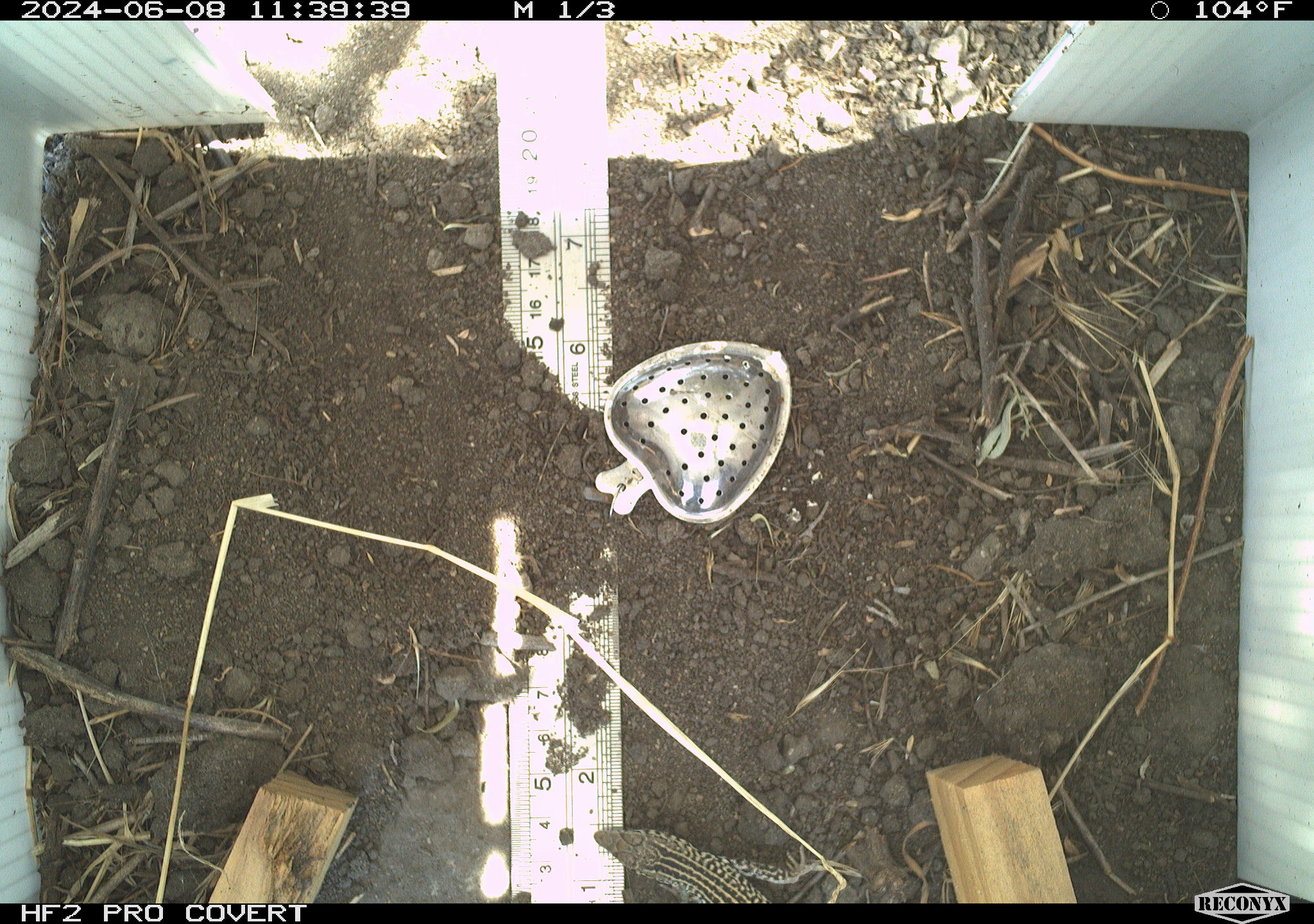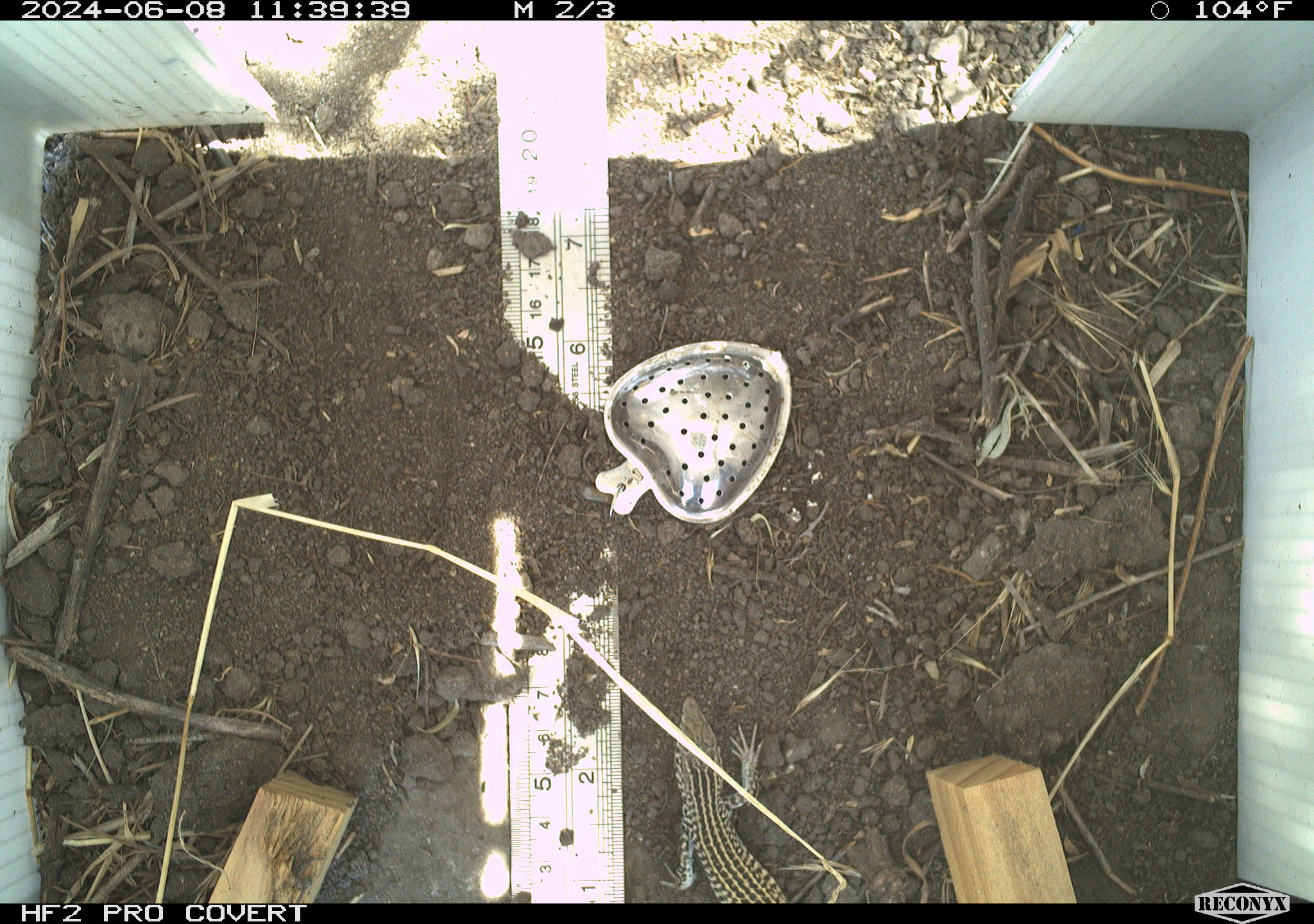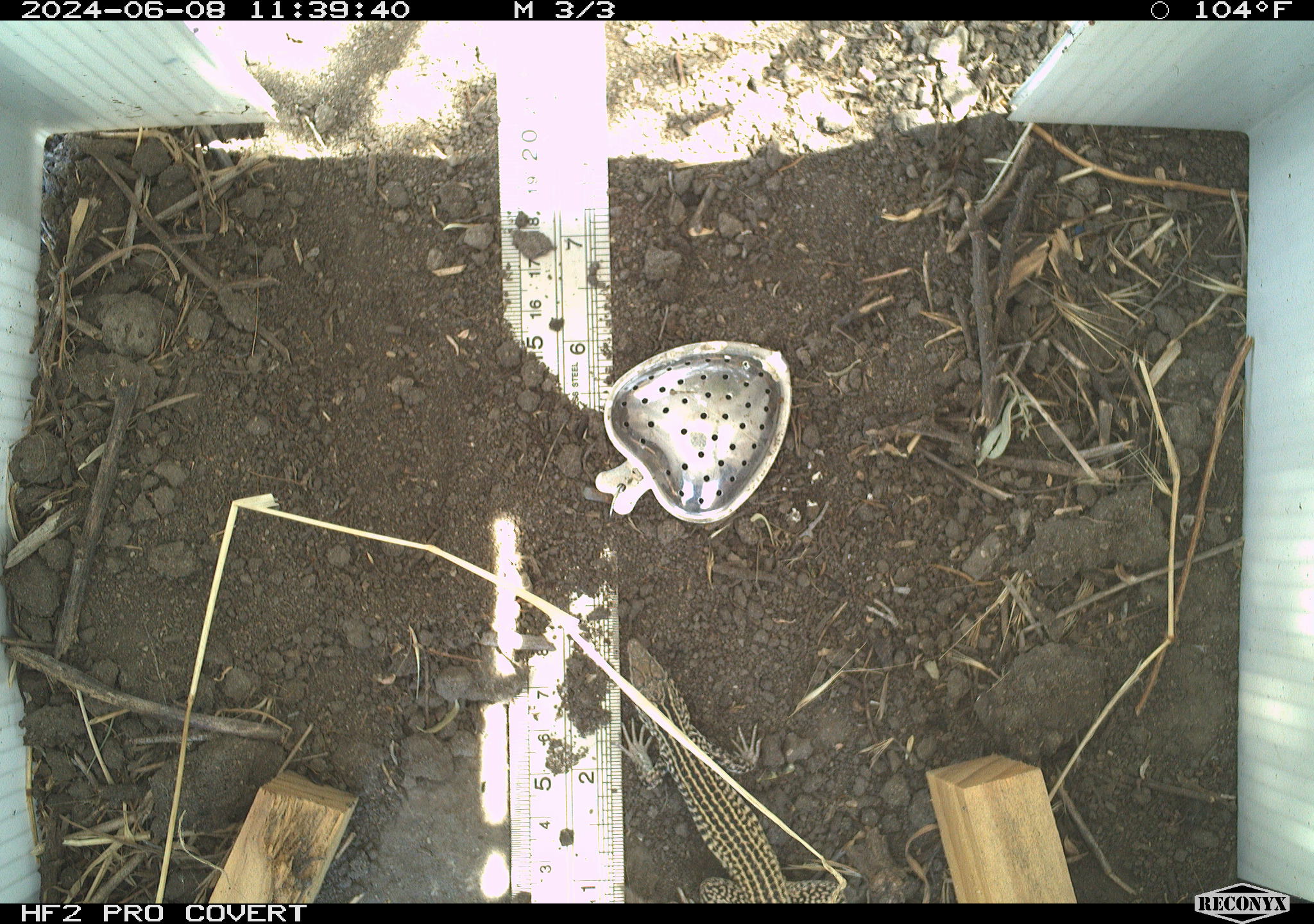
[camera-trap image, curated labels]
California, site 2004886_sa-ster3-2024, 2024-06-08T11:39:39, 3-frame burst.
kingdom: Animalia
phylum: Chordata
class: Reptilia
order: Squamata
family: Teiidae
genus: Aspidoscelis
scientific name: Aspidoscelis tigris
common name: western whiptail